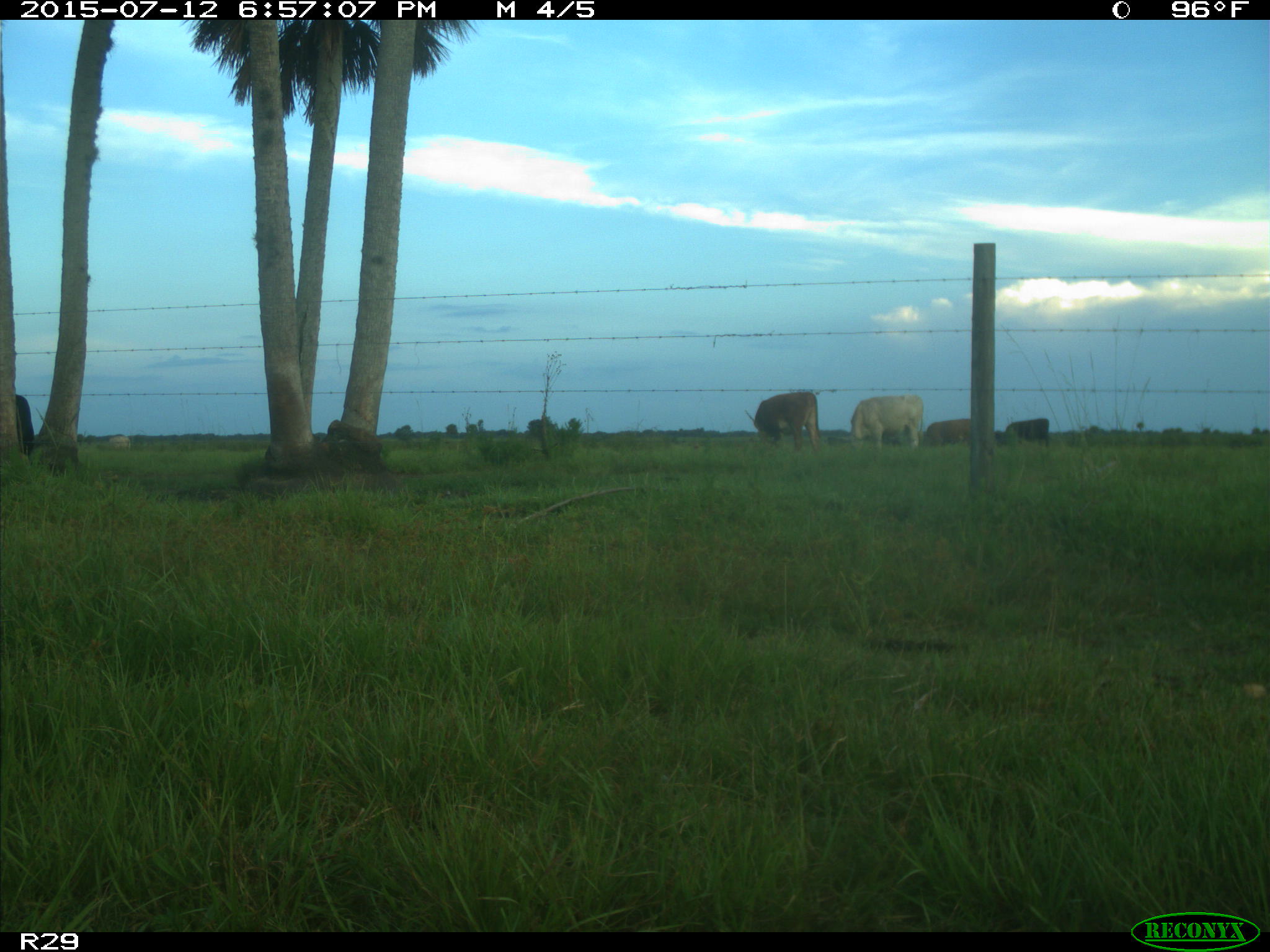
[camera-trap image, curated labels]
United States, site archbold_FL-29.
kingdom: Animalia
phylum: Chordata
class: Mammalia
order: Artiodactyla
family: Bovidae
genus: Bos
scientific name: Bos taurus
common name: domestic cow